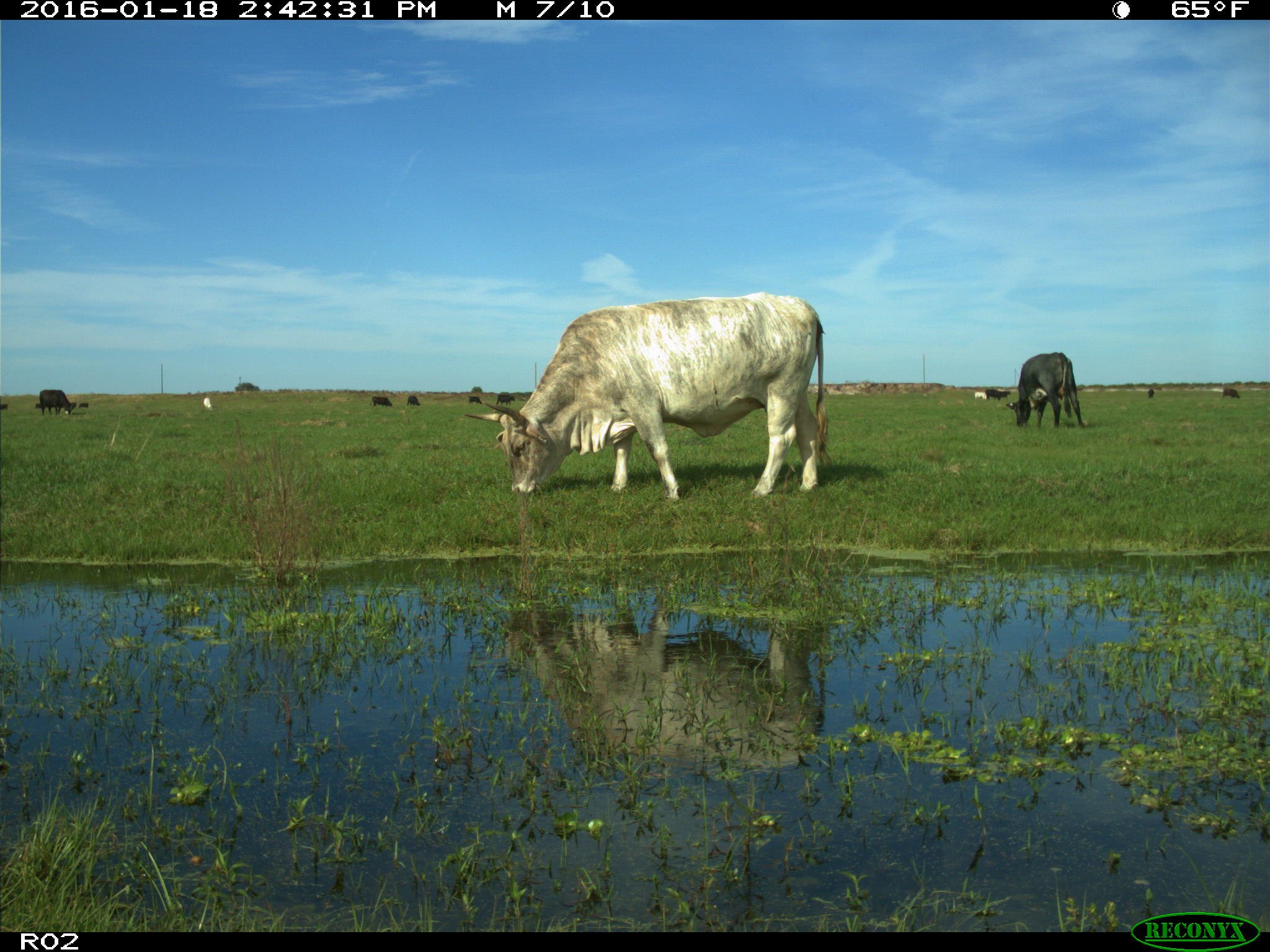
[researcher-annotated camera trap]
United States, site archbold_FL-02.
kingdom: Animalia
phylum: Chordata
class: Mammalia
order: Artiodactyla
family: Bovidae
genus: Bos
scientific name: Bos taurus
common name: domestic cow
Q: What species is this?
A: Bos taurus (domestic cow).